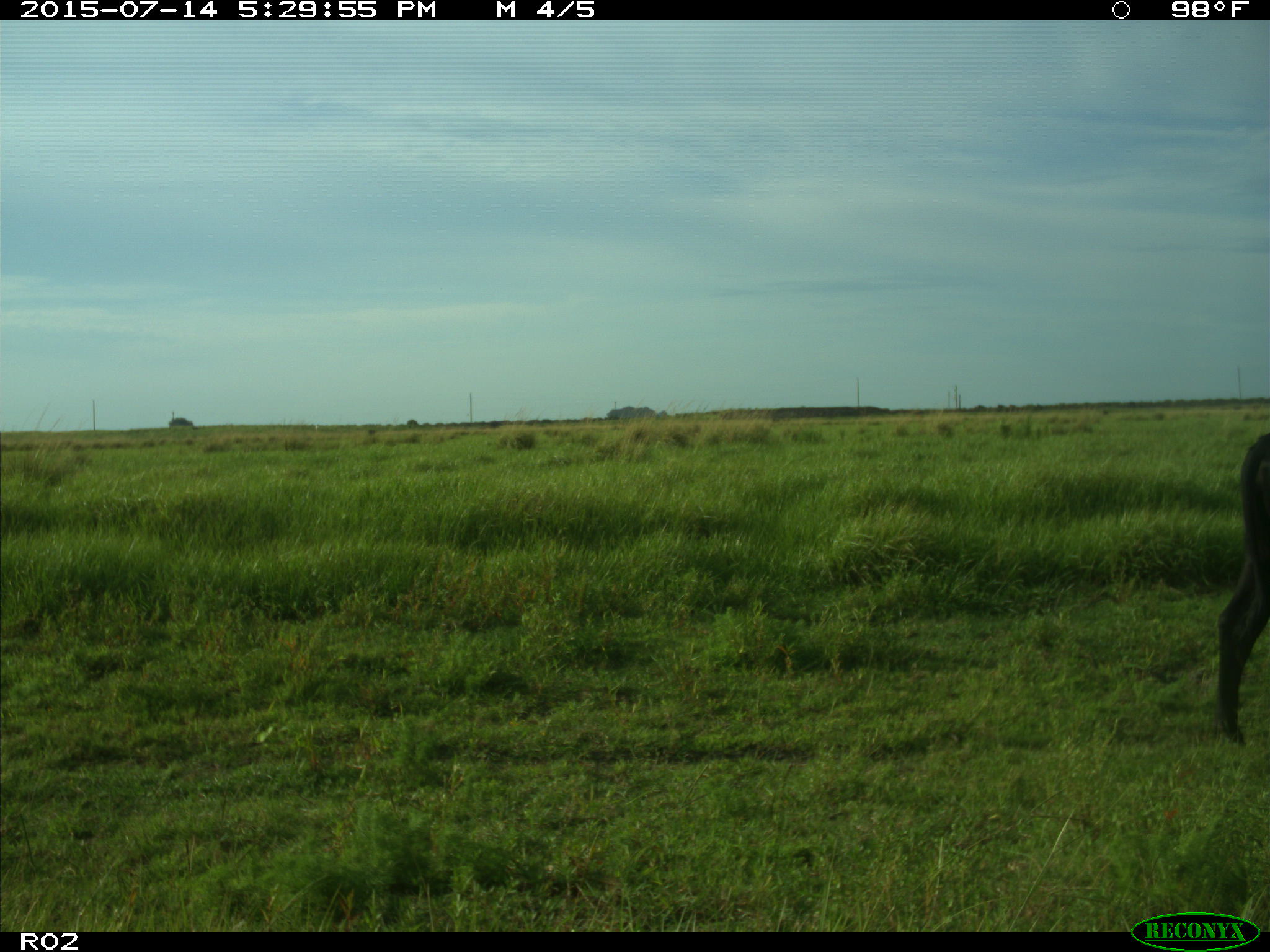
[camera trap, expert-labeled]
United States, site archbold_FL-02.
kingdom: Animalia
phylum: Chordata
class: Mammalia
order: Artiodactyla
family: Bovidae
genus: Bos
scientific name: Bos taurus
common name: domestic cow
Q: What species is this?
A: Bos taurus (domestic cow).